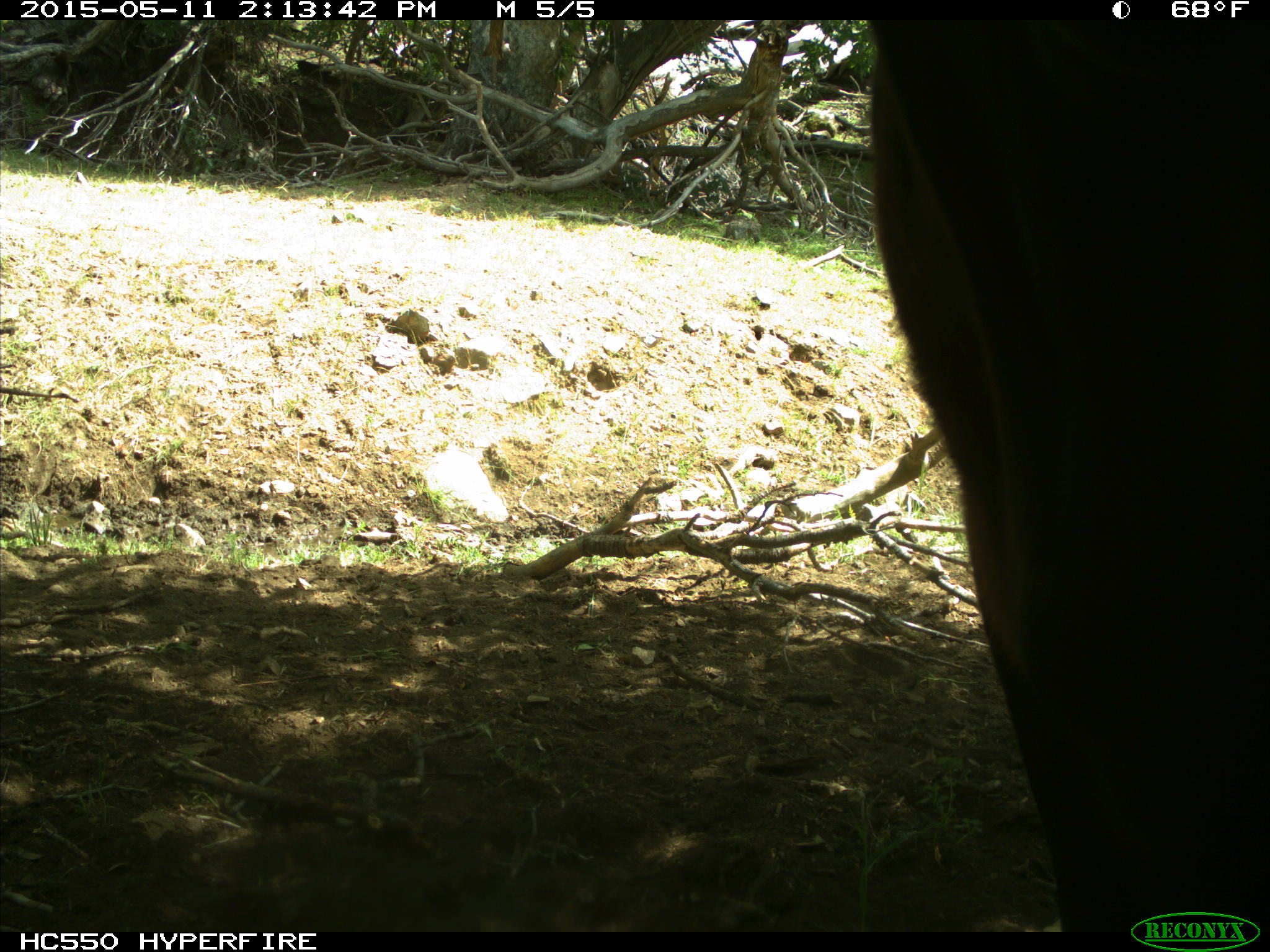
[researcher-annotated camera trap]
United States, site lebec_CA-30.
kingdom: Animalia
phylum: Chordata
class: Mammalia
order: Artiodactyla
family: Bovidae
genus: Bos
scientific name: Bos taurus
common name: domestic cow